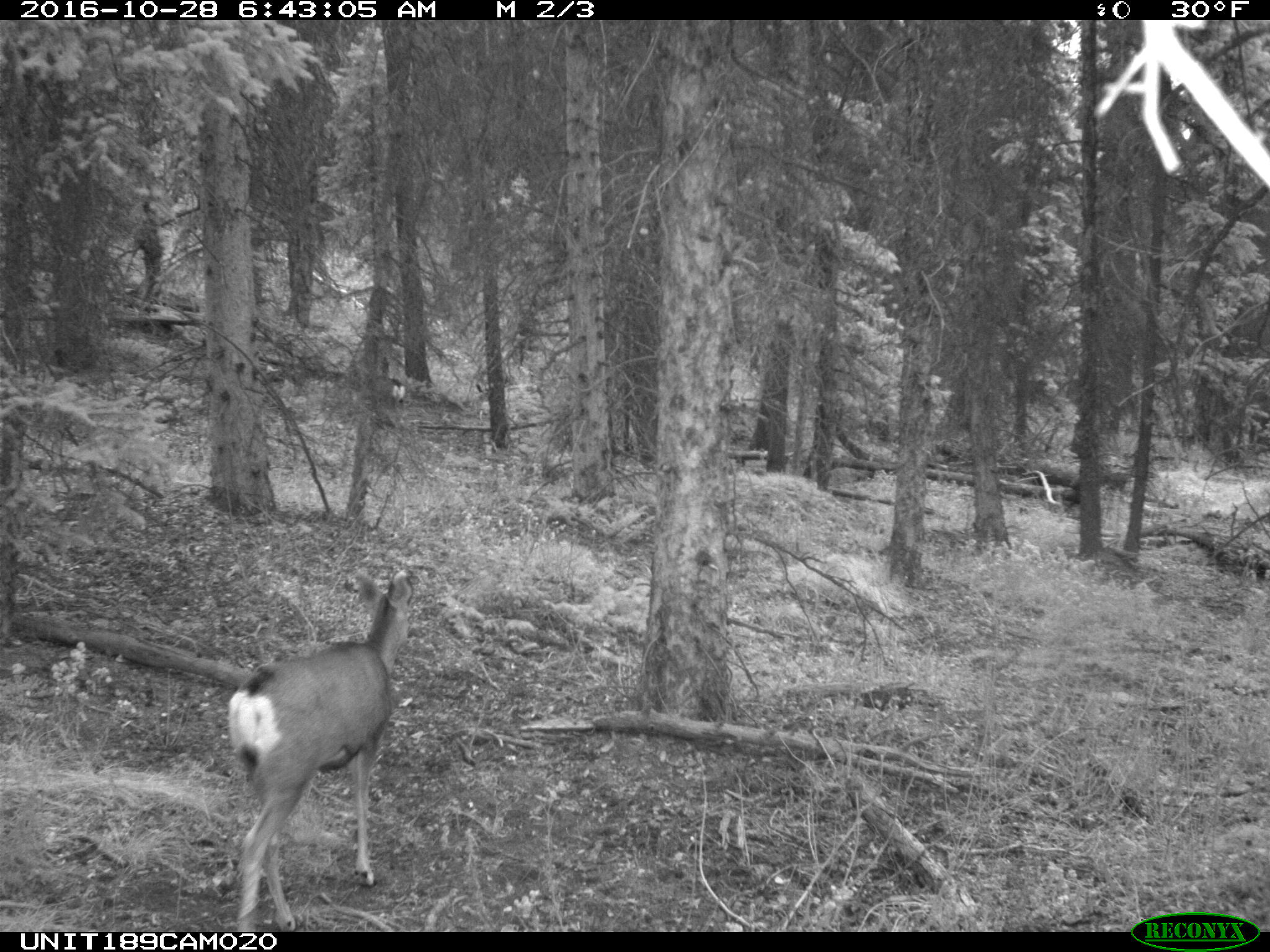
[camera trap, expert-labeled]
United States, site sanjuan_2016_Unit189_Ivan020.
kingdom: Animalia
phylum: Chordata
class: Mammalia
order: Artiodactyla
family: Cervidae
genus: Odocoileus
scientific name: Odocoileus hemionus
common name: mule deer